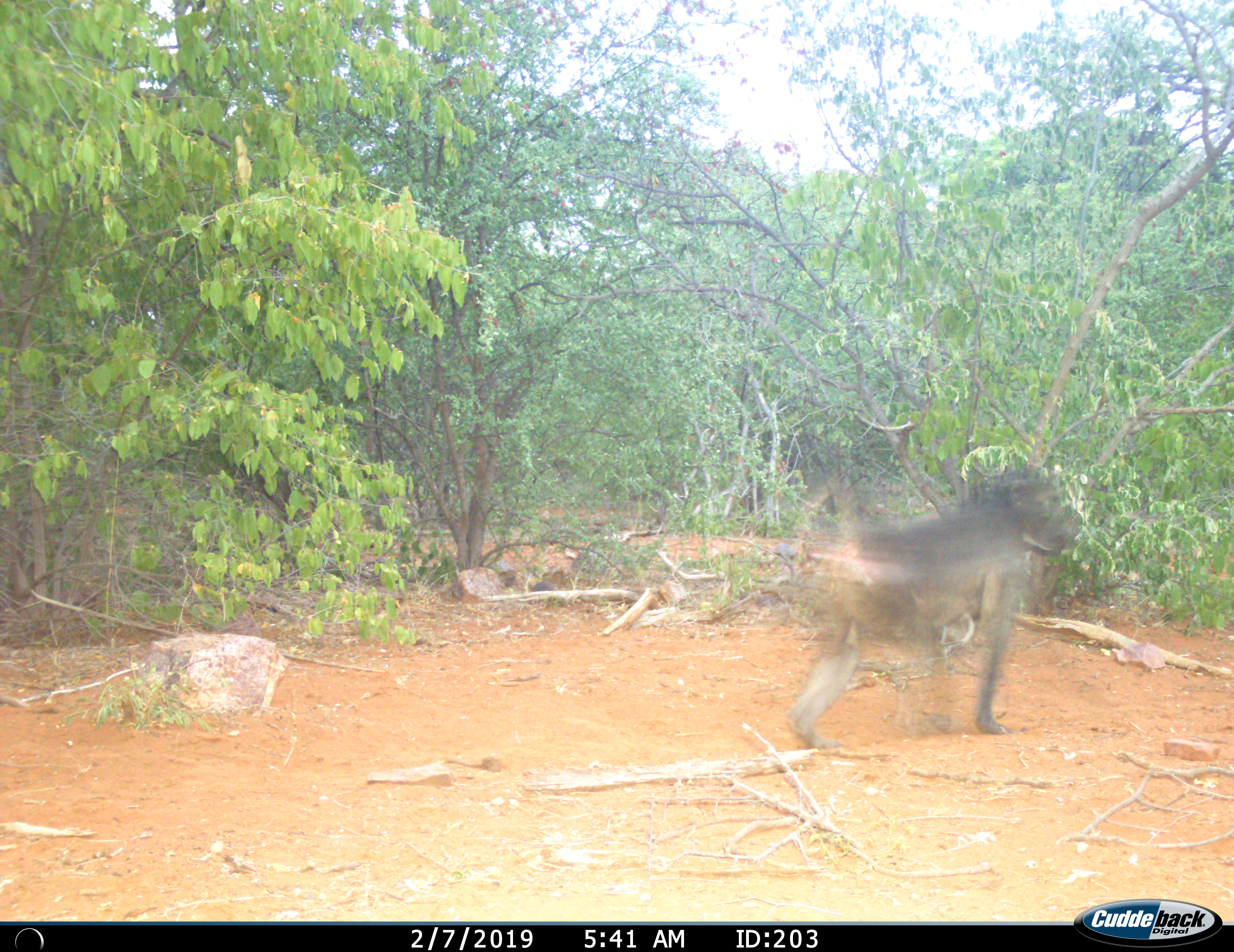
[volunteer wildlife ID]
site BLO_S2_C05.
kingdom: Animalia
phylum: Chordata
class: Mammalia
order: Primates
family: Cercopithecidae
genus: Papio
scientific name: Papio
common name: baboon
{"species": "baboon (Papio)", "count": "1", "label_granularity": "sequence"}